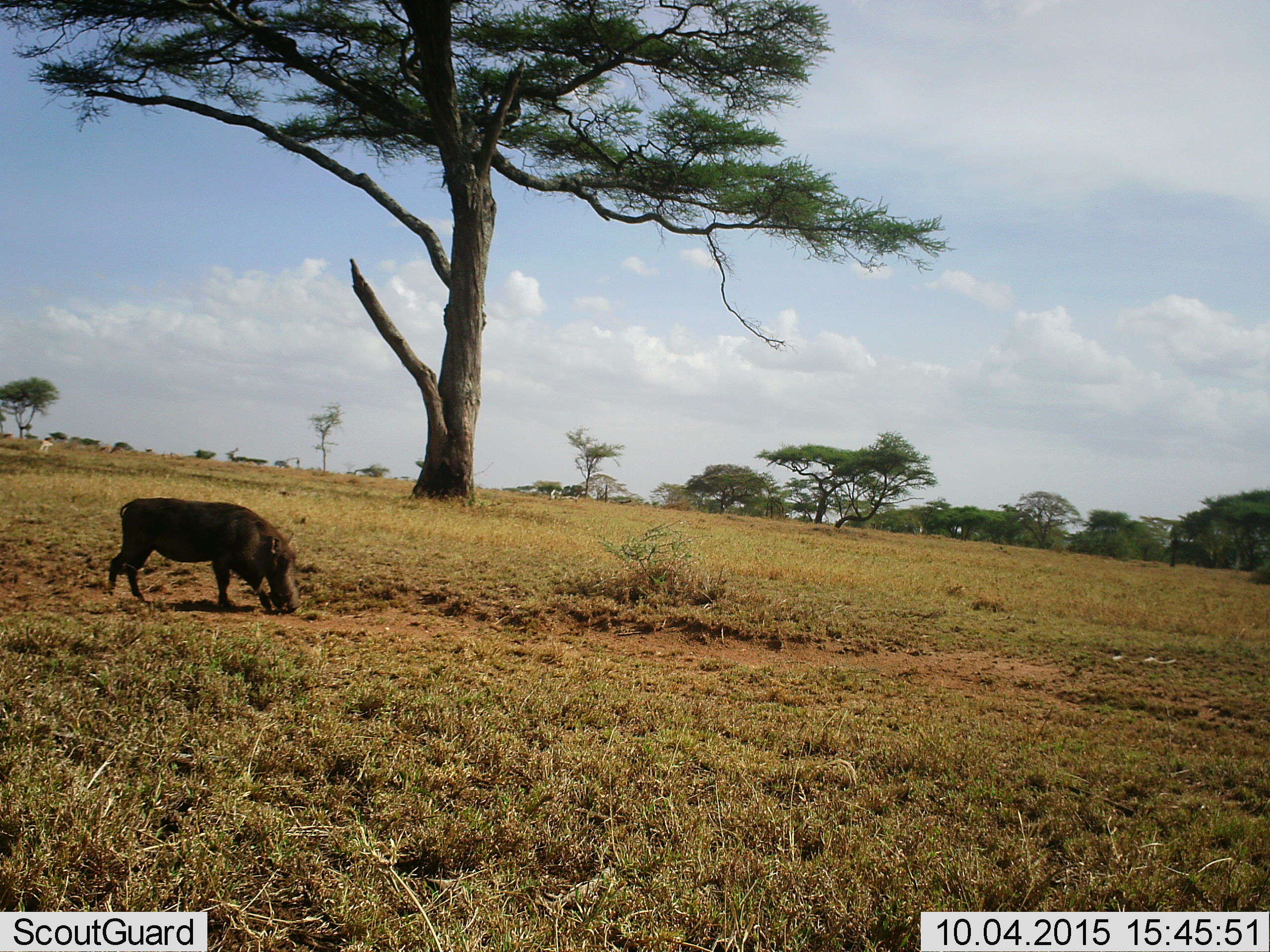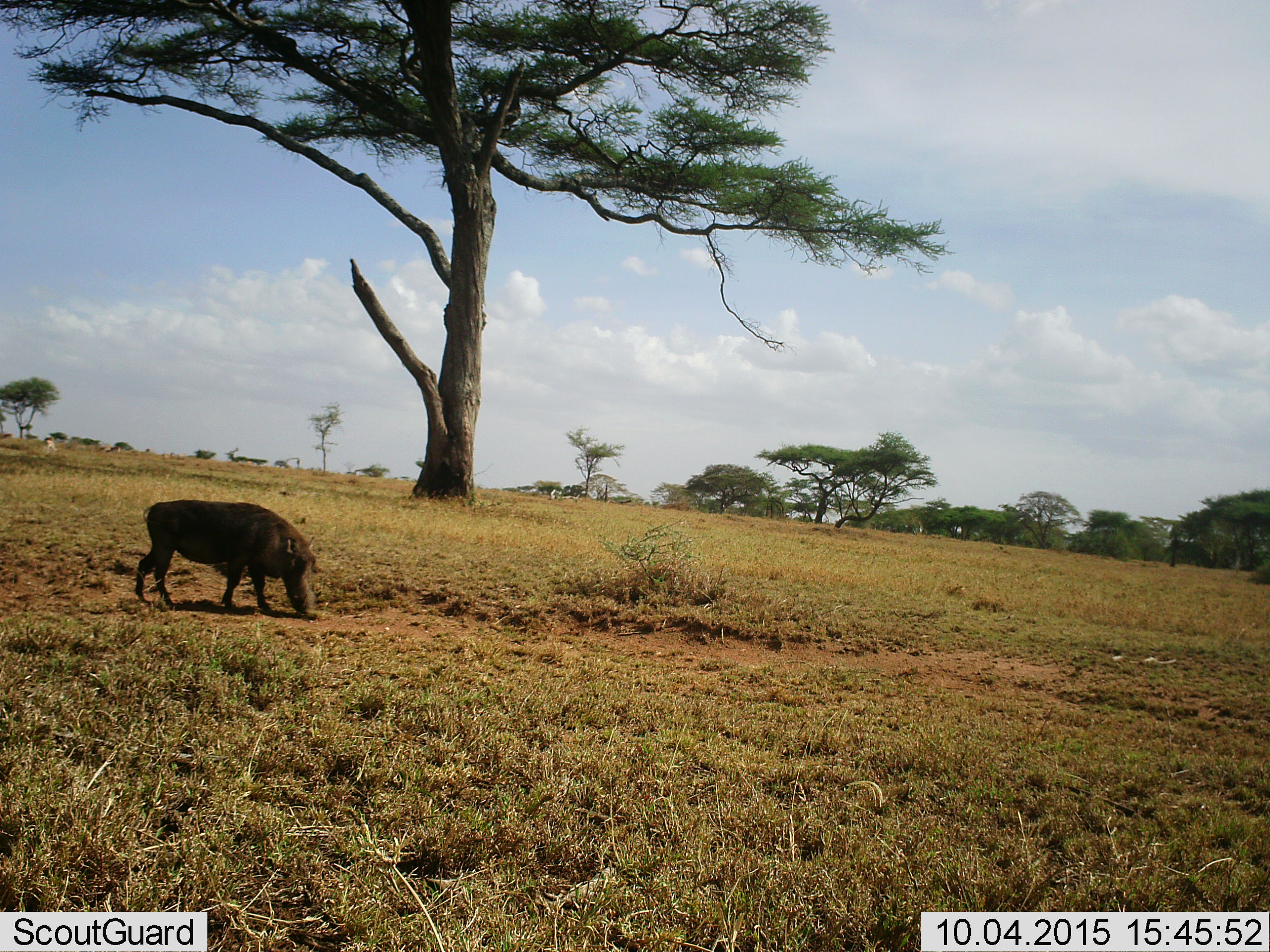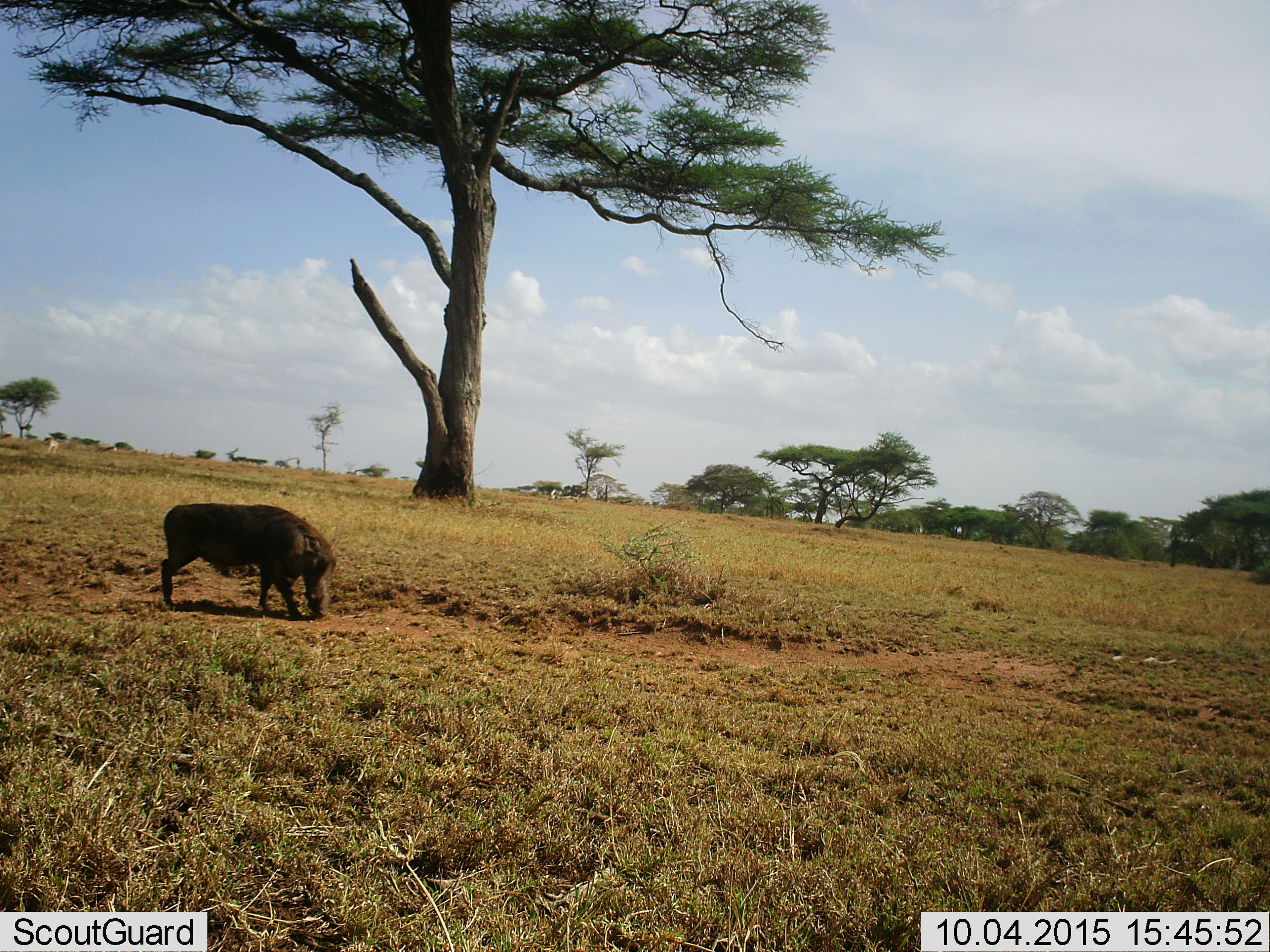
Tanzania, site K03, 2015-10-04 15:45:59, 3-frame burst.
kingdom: Animalia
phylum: Chordata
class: Mammalia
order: Artiodactyla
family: Suidae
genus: Phacochoerus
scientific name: Phacochoerus africanus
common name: warthog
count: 1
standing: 33%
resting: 0%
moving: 17%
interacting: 0%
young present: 0%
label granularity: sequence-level